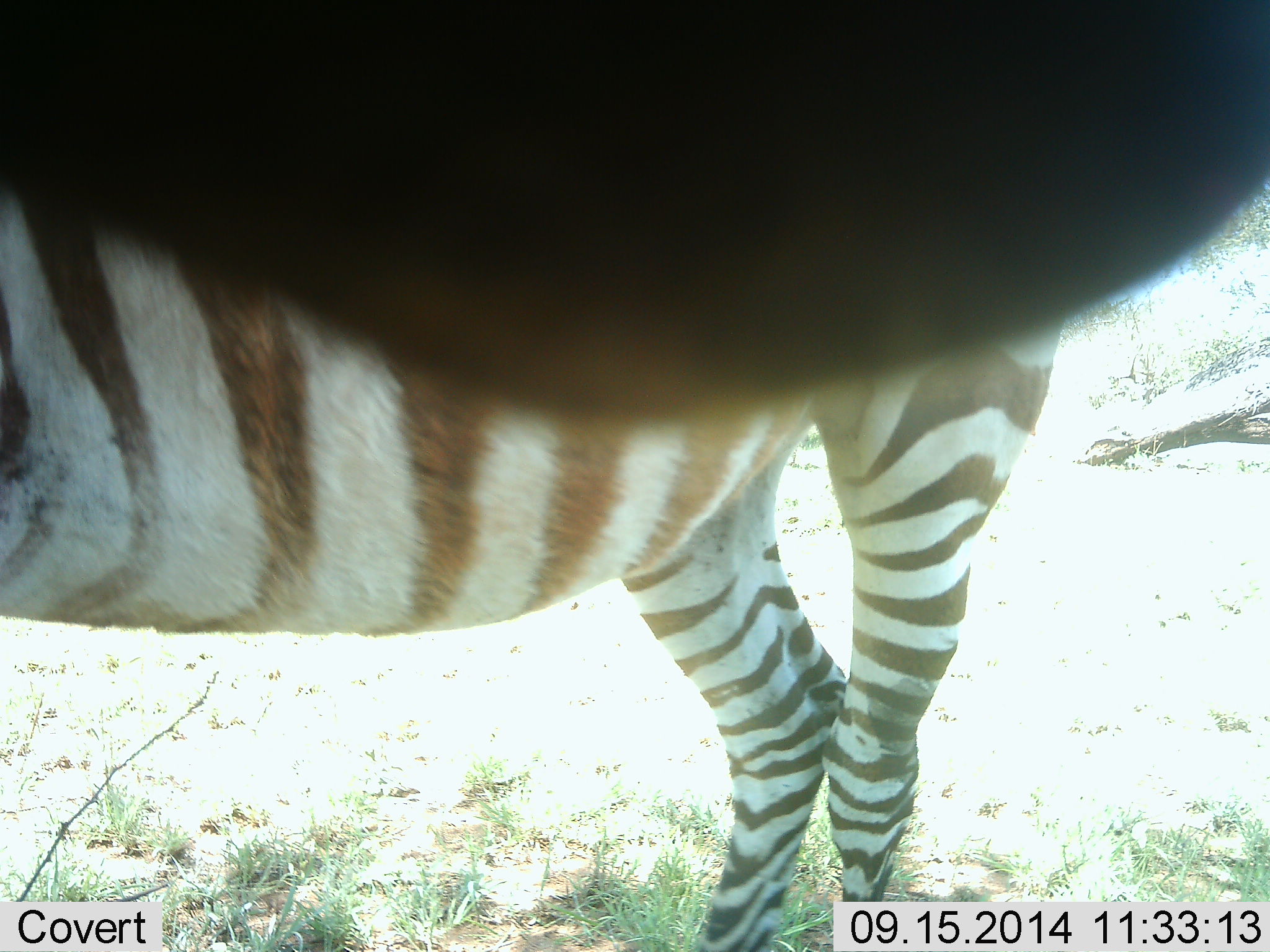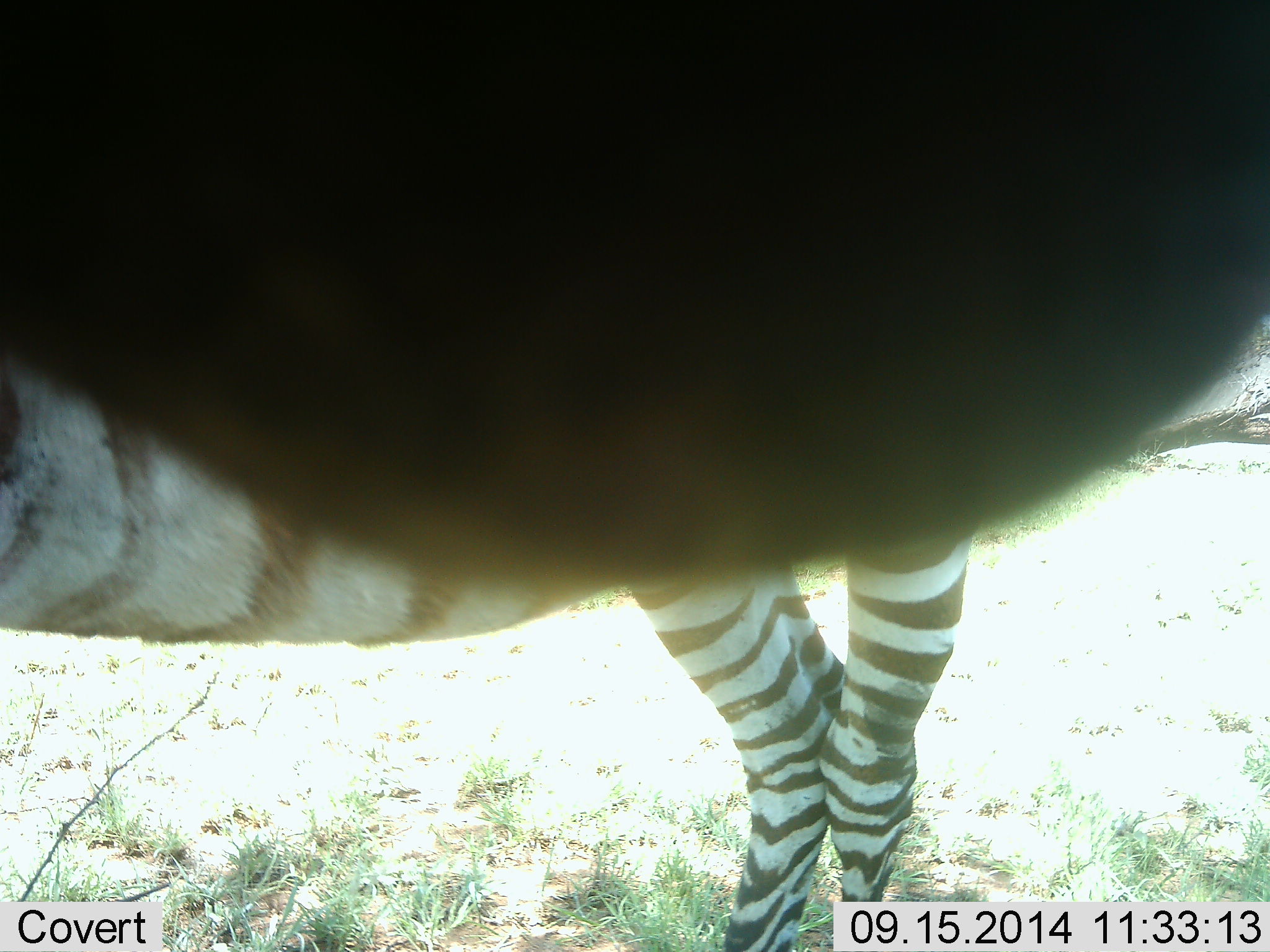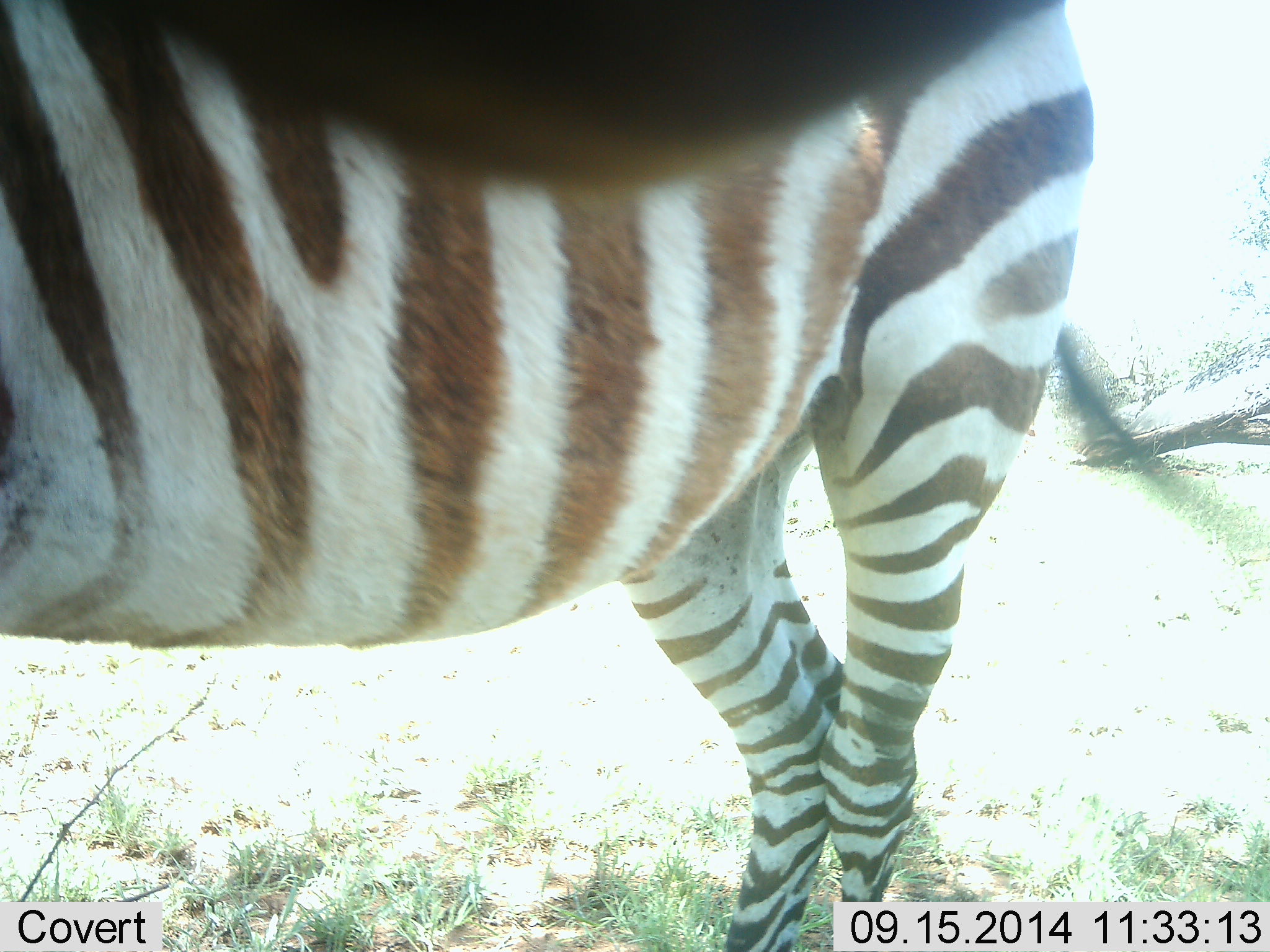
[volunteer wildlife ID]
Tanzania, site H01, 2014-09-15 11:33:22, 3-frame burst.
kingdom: Animalia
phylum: Chordata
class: Mammalia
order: Perissodactyla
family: Equidae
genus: Equus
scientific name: Equus quagga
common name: plains zebra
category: zebra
Zebra (plains zebra) (Equus quagga), count 1. Behavior (volunteer vote fractions): standing 90%, resting 0%, moving 10%, interacting 10%. Young present (vote fraction): 0%. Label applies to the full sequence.